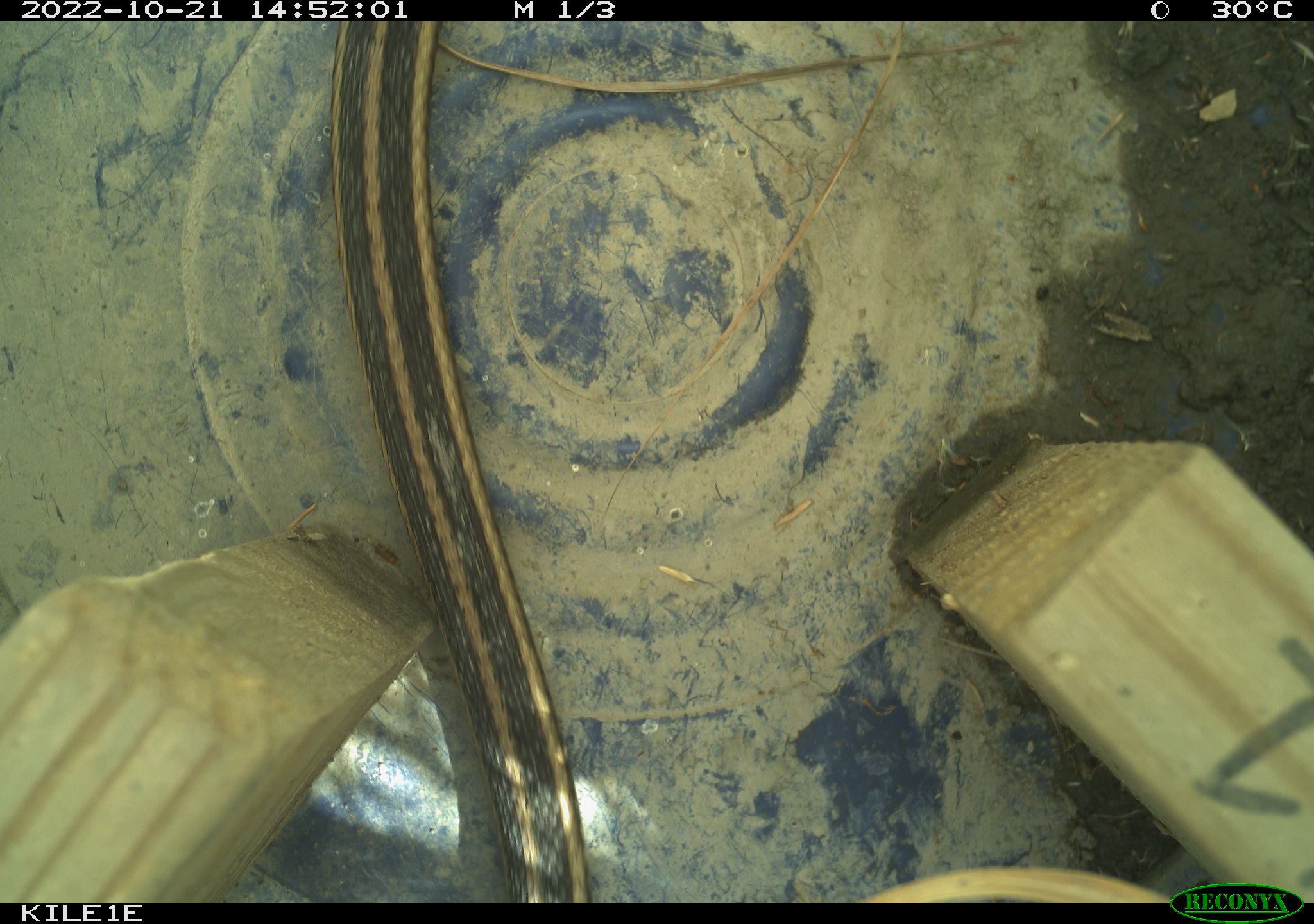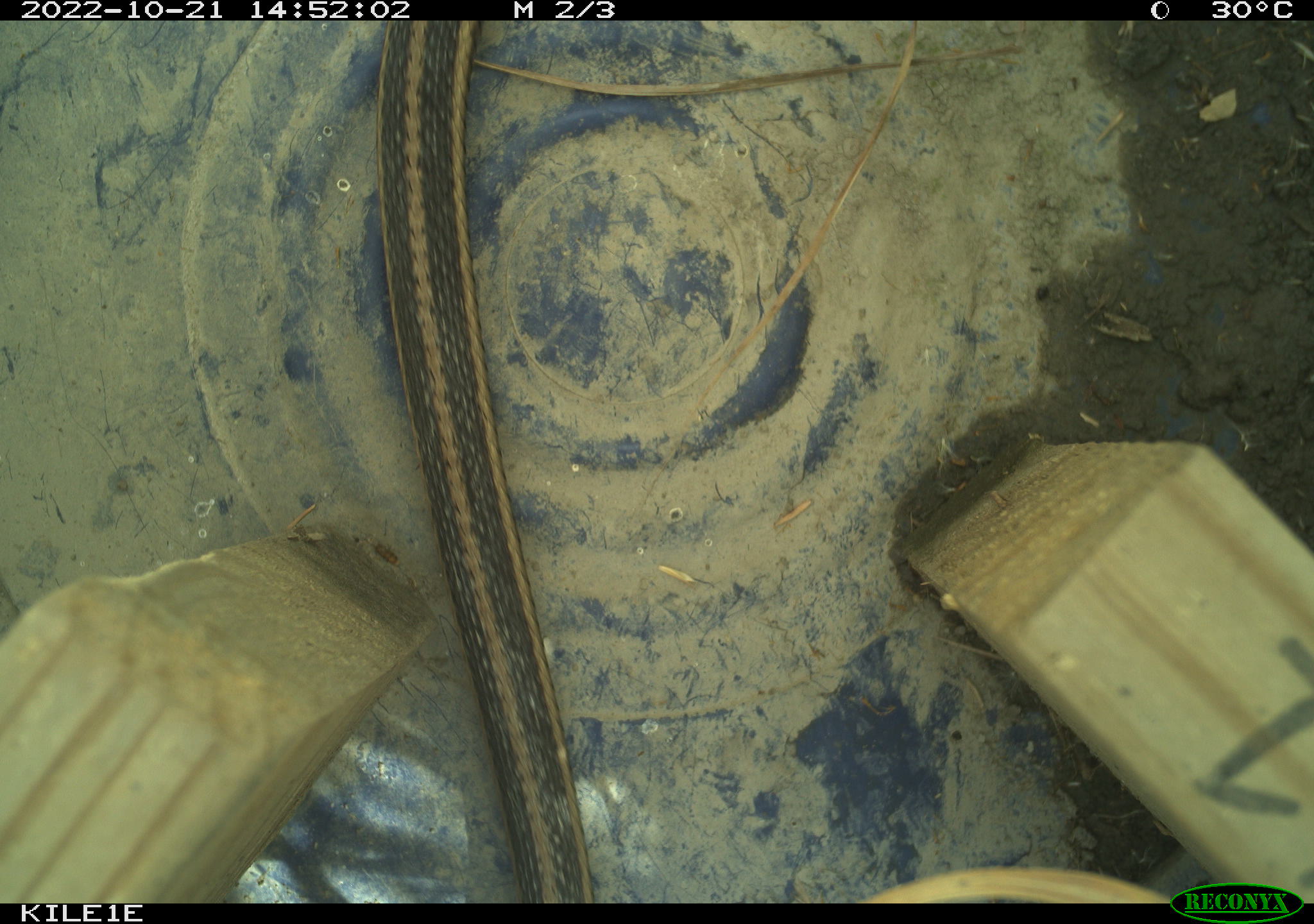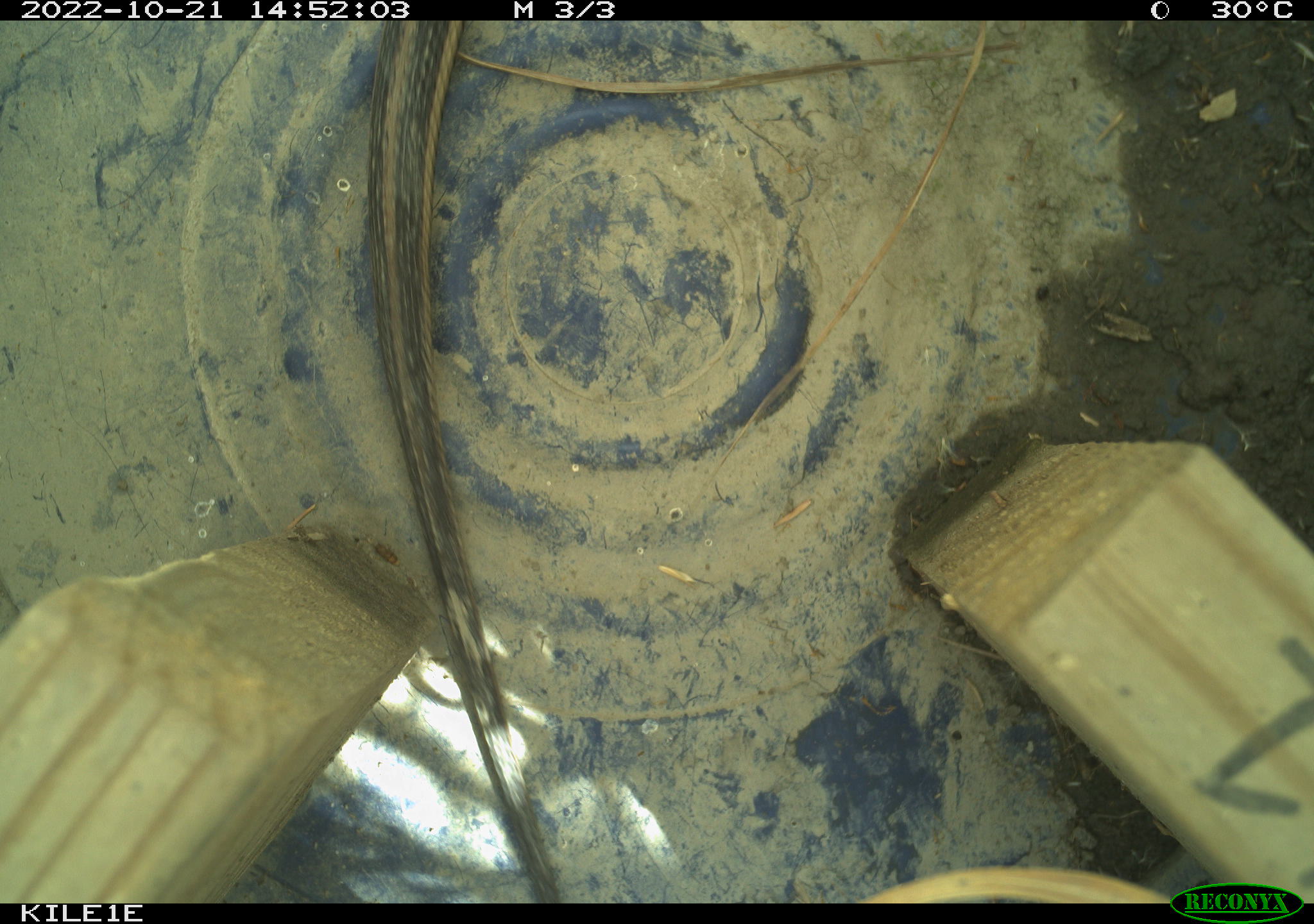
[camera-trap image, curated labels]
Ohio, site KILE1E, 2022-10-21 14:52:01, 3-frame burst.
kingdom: Animalia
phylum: Chordata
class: Reptilia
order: Squamata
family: Colubridae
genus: Thamnophis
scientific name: Thamnophis sirtalis sirtalis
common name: eastern gartersnake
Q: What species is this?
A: Eastern gartersnake (Thamnophis sirtalis sirtalis).